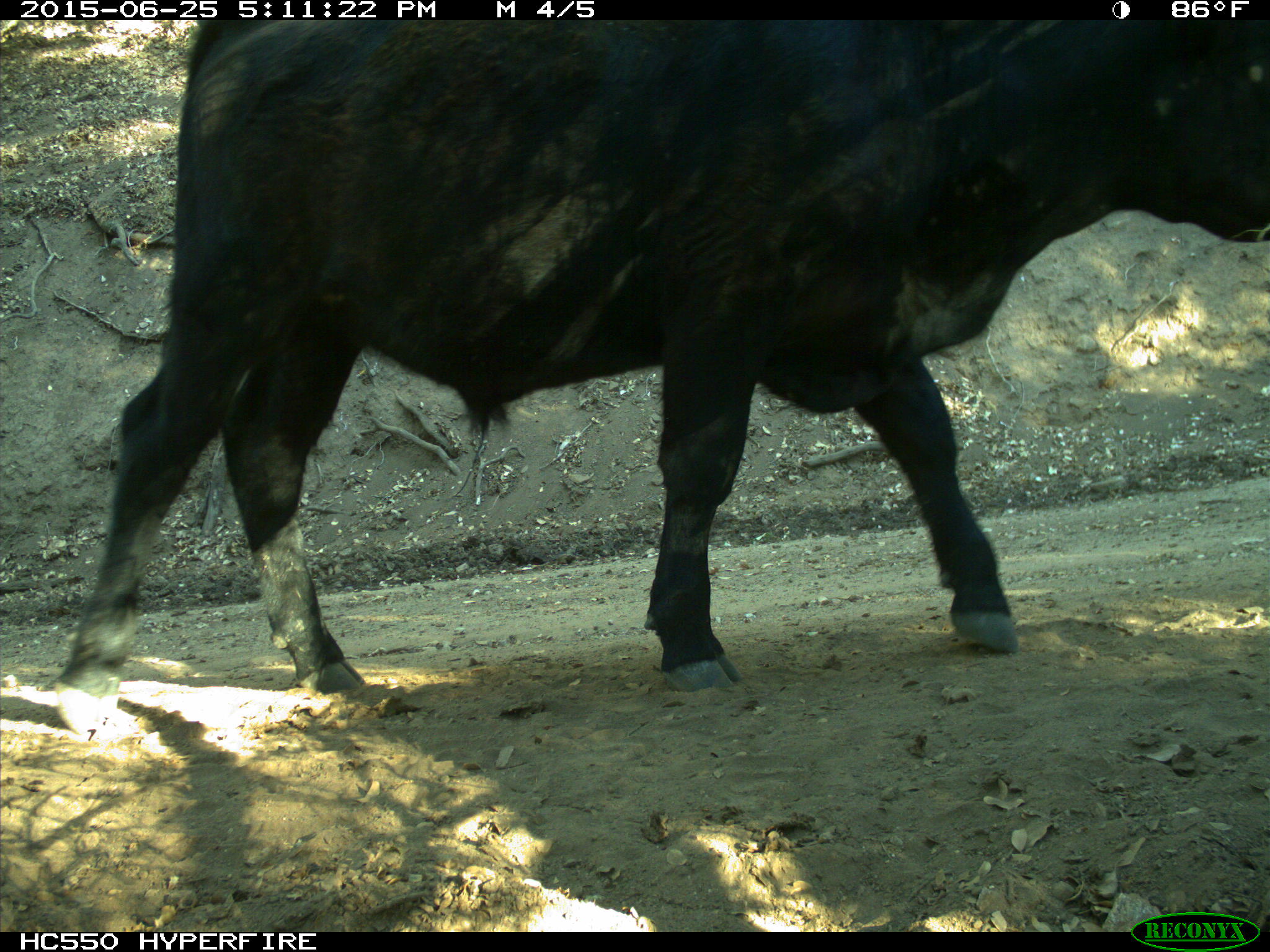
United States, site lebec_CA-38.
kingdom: Animalia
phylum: Chordata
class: Mammalia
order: Artiodactyla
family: Bovidae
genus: Bos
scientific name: Bos taurus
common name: domestic cow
Bos taurus (domestic cow).